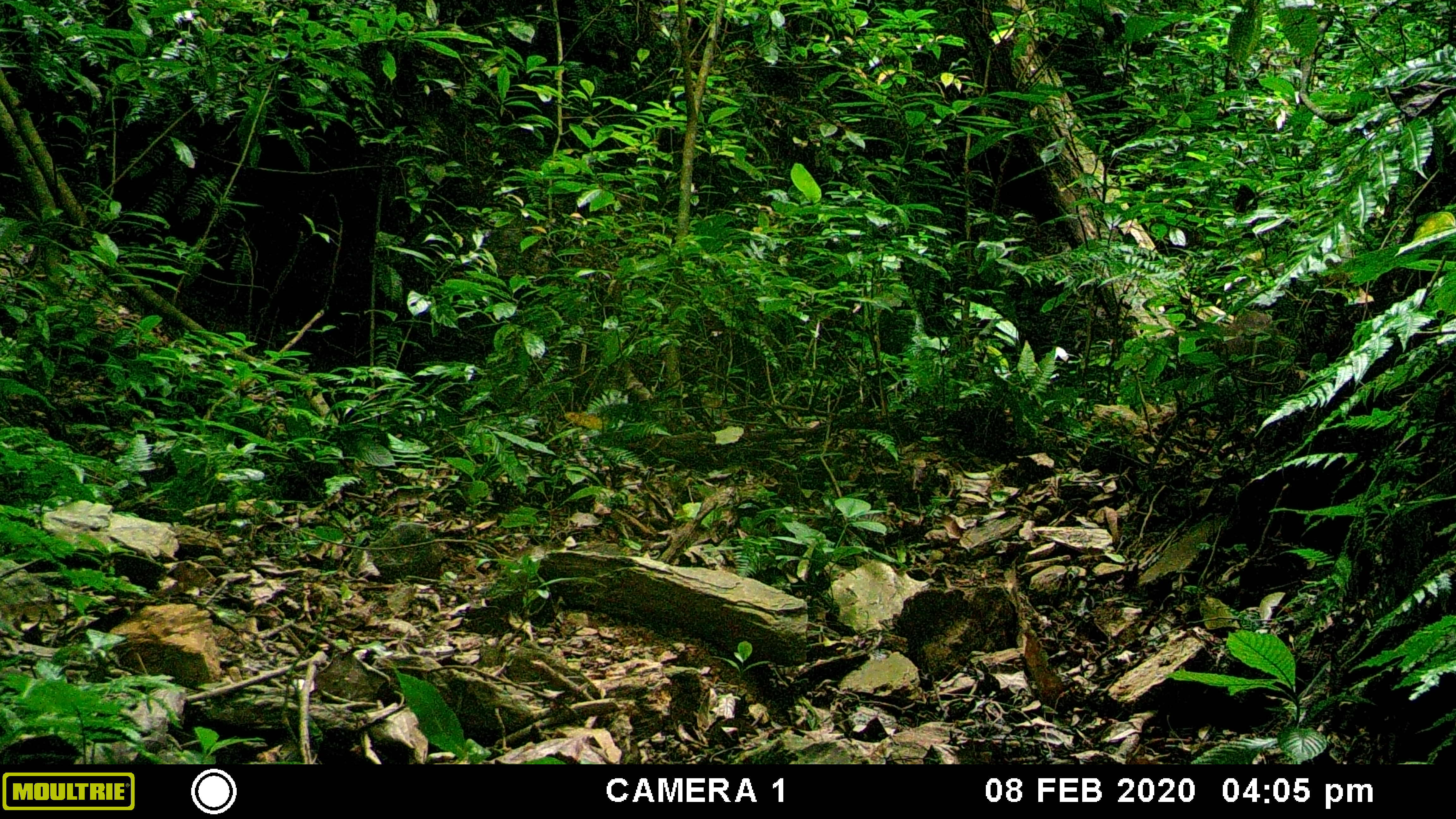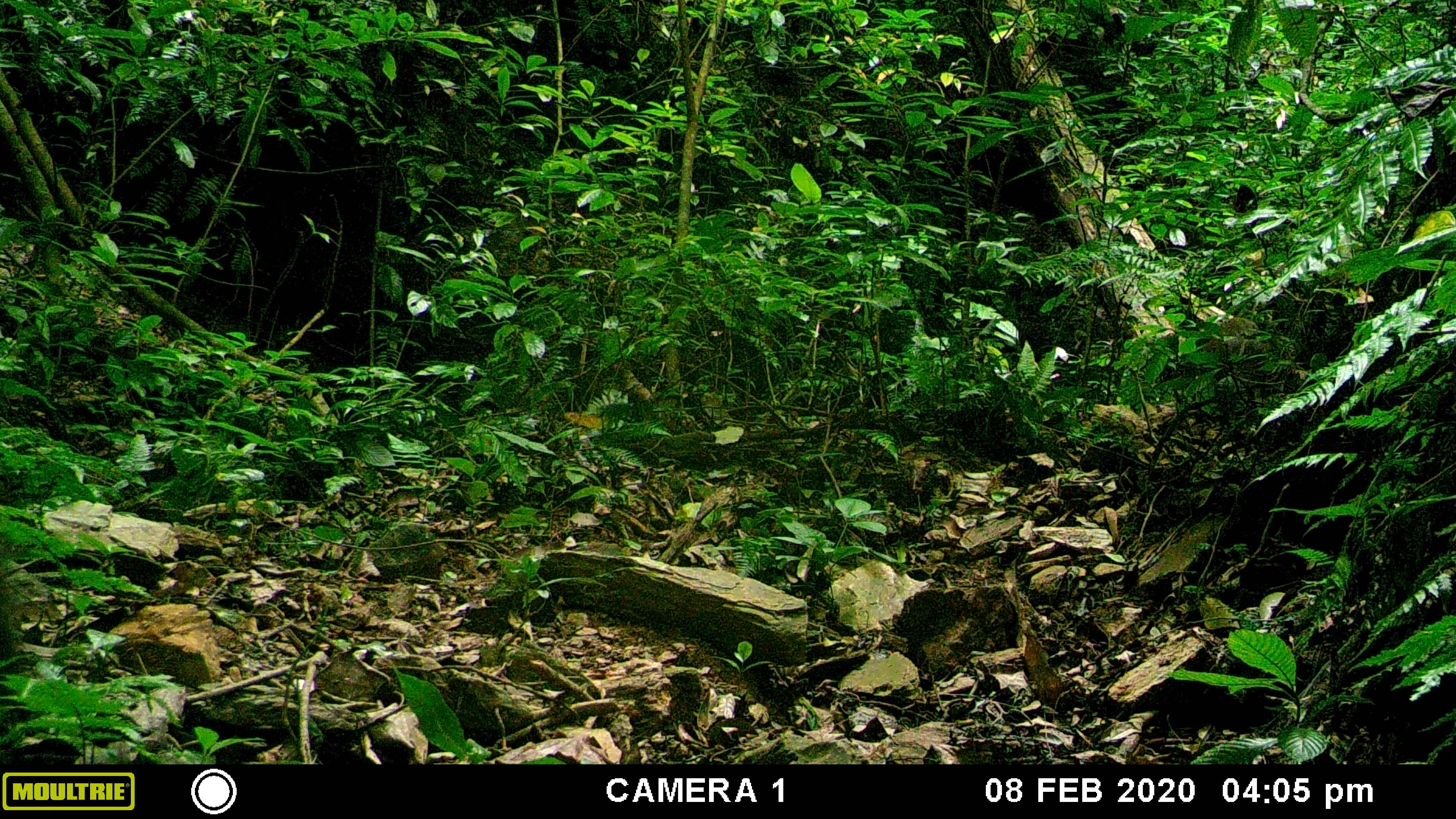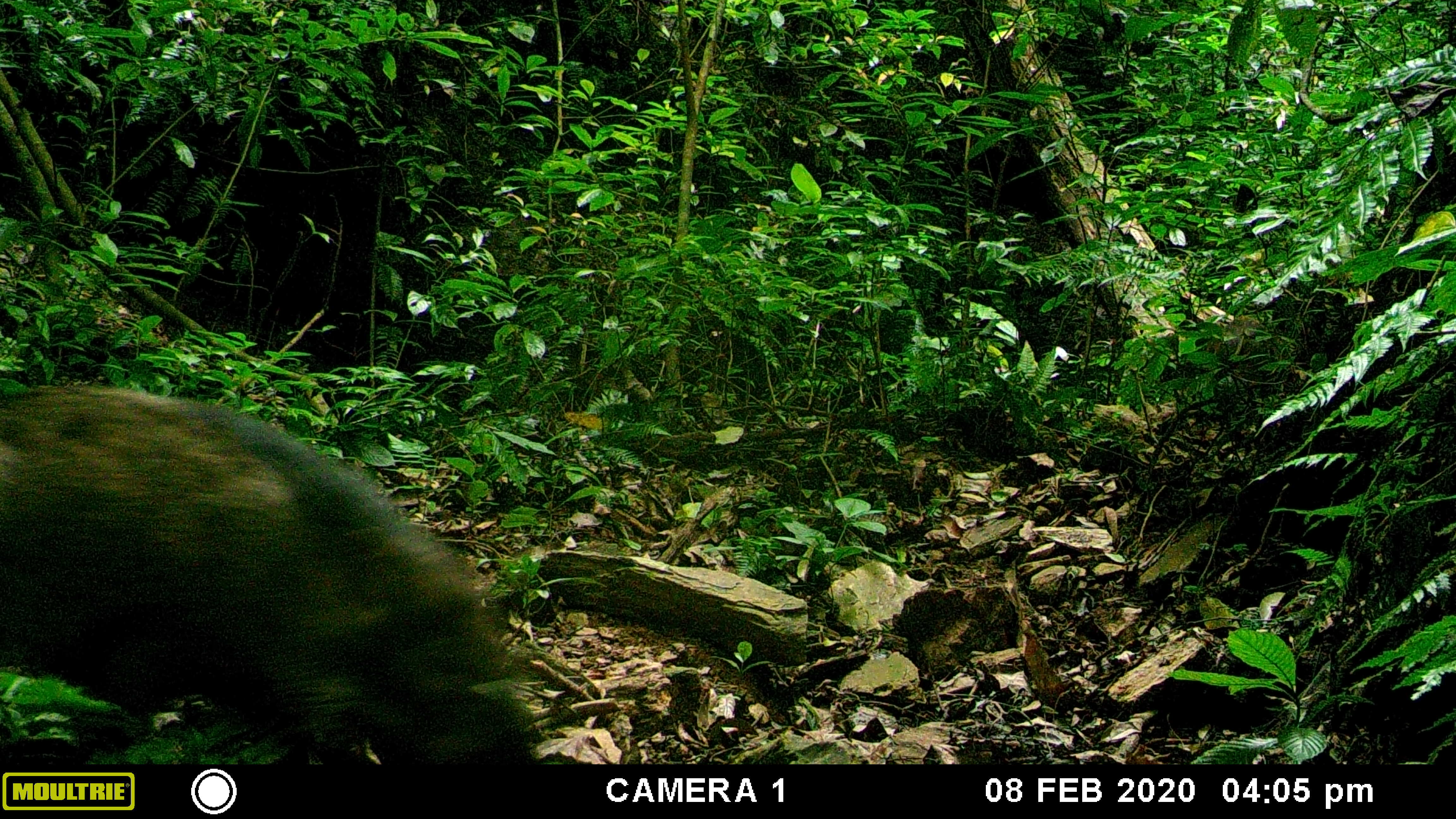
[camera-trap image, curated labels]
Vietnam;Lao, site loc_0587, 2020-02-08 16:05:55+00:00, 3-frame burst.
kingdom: Animalia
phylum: Chordata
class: Mammalia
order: Artiodactyla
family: Suidae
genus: Sus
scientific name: Sus scrofa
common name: eurasian wild pig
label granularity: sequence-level